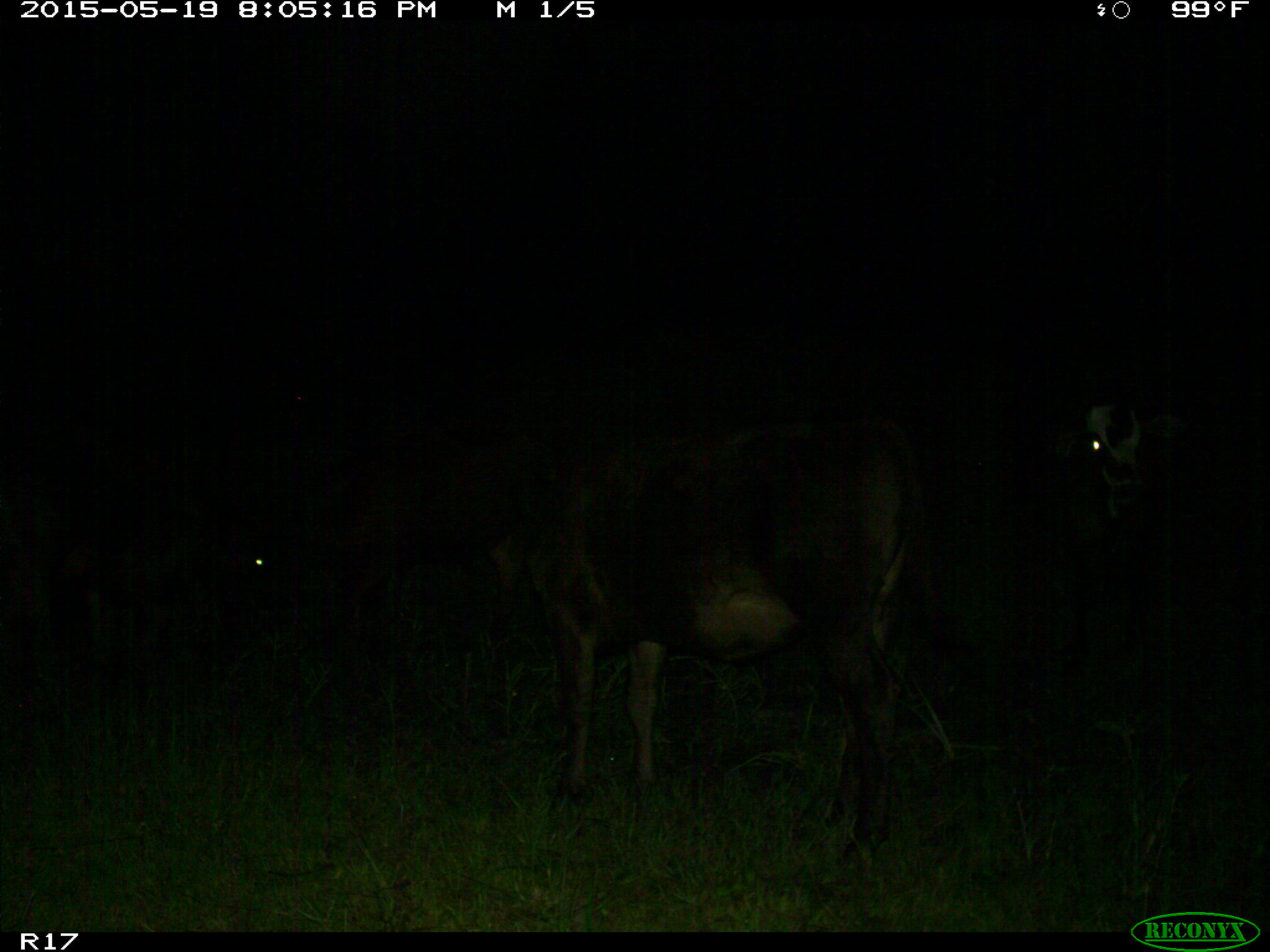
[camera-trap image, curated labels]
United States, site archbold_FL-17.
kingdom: Animalia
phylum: Chordata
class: Mammalia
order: Artiodactyla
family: Bovidae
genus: Bos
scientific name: Bos taurus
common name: domestic cow